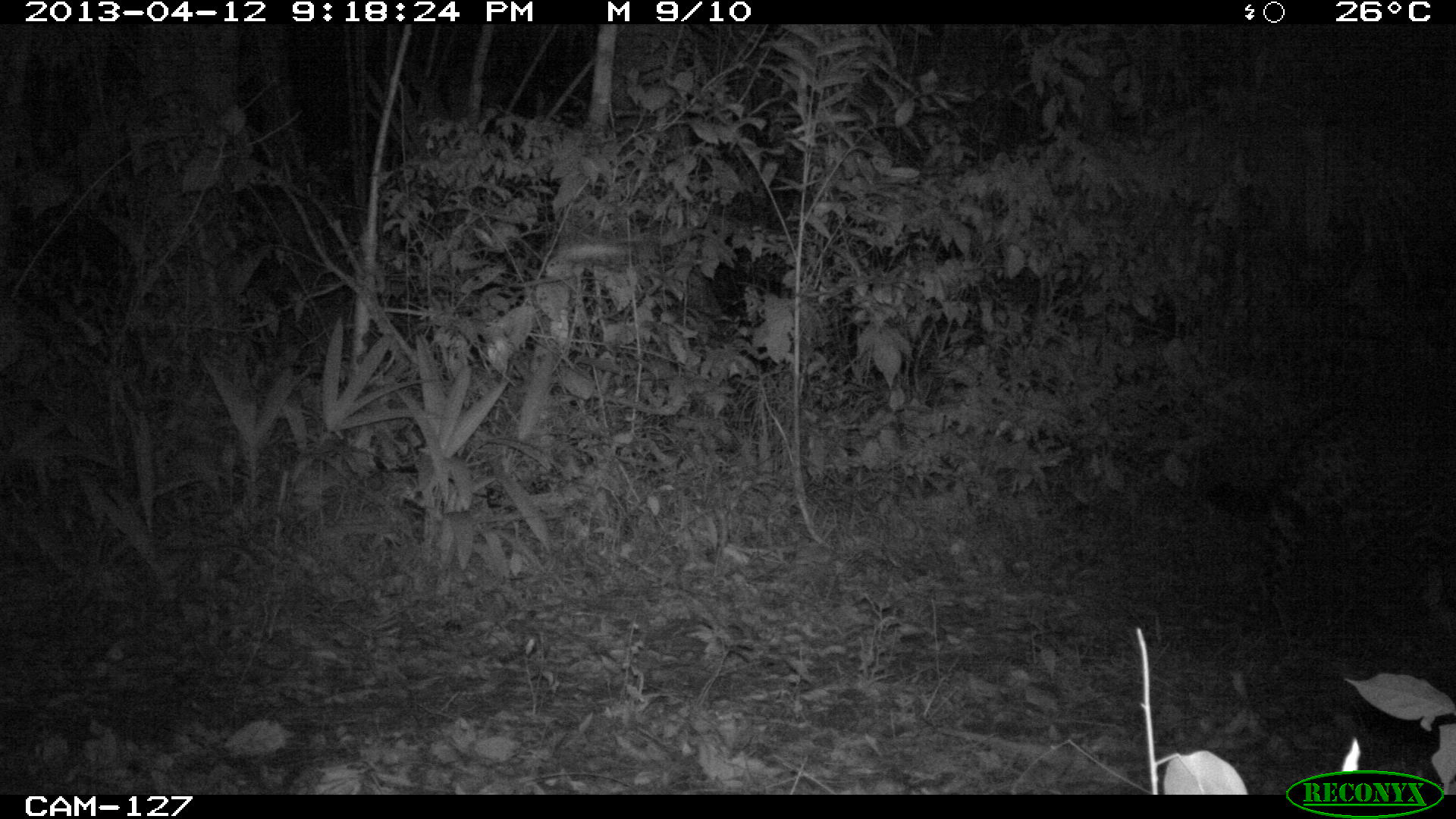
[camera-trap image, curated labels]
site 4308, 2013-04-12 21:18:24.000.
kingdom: Animalia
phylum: Chordata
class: Mammalia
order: Carnivora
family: Felidae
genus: Panthera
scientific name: Panthera onca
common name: jaguar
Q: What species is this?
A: Panthera onca (jaguar).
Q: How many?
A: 1.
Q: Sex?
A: Male.